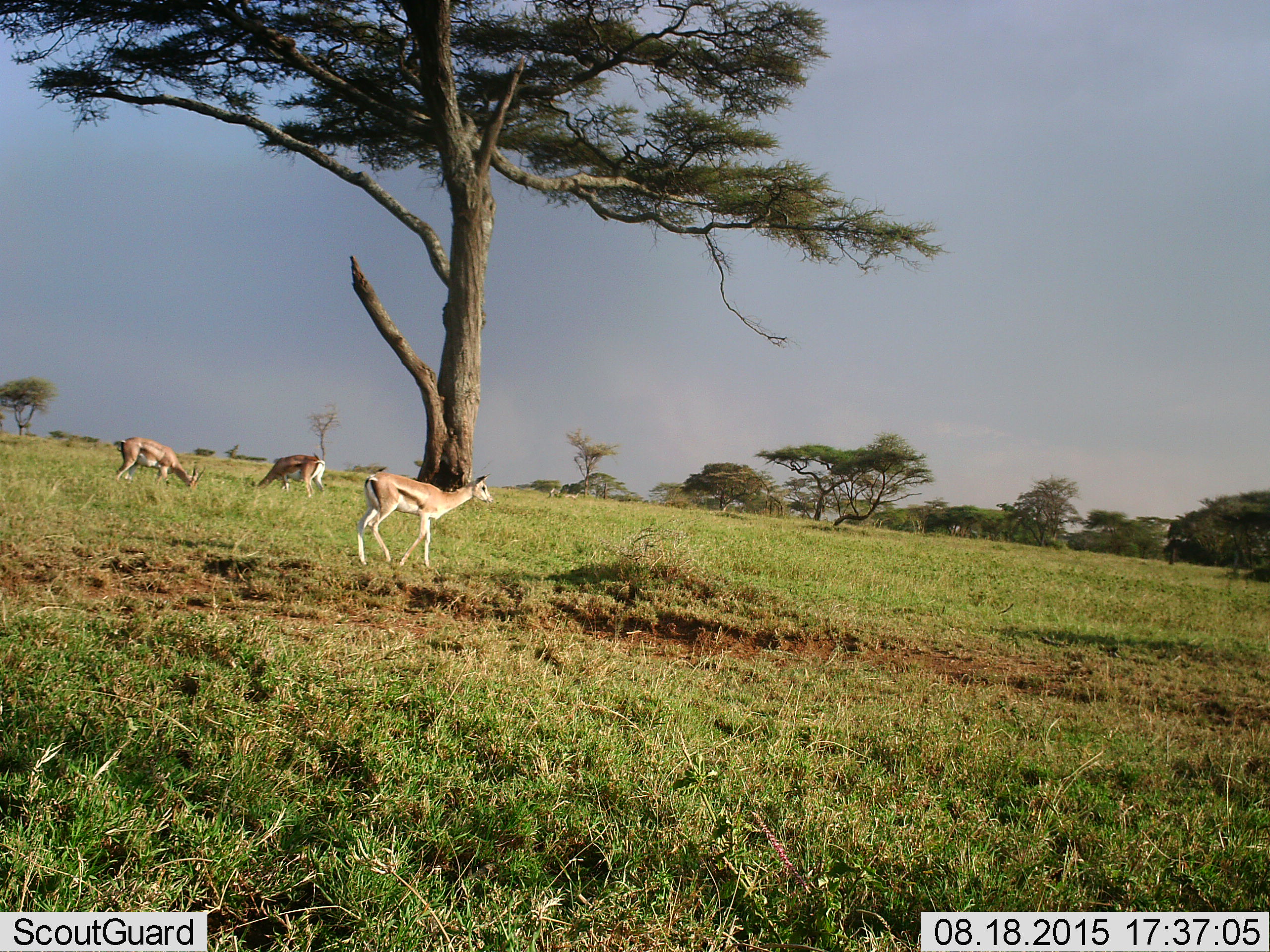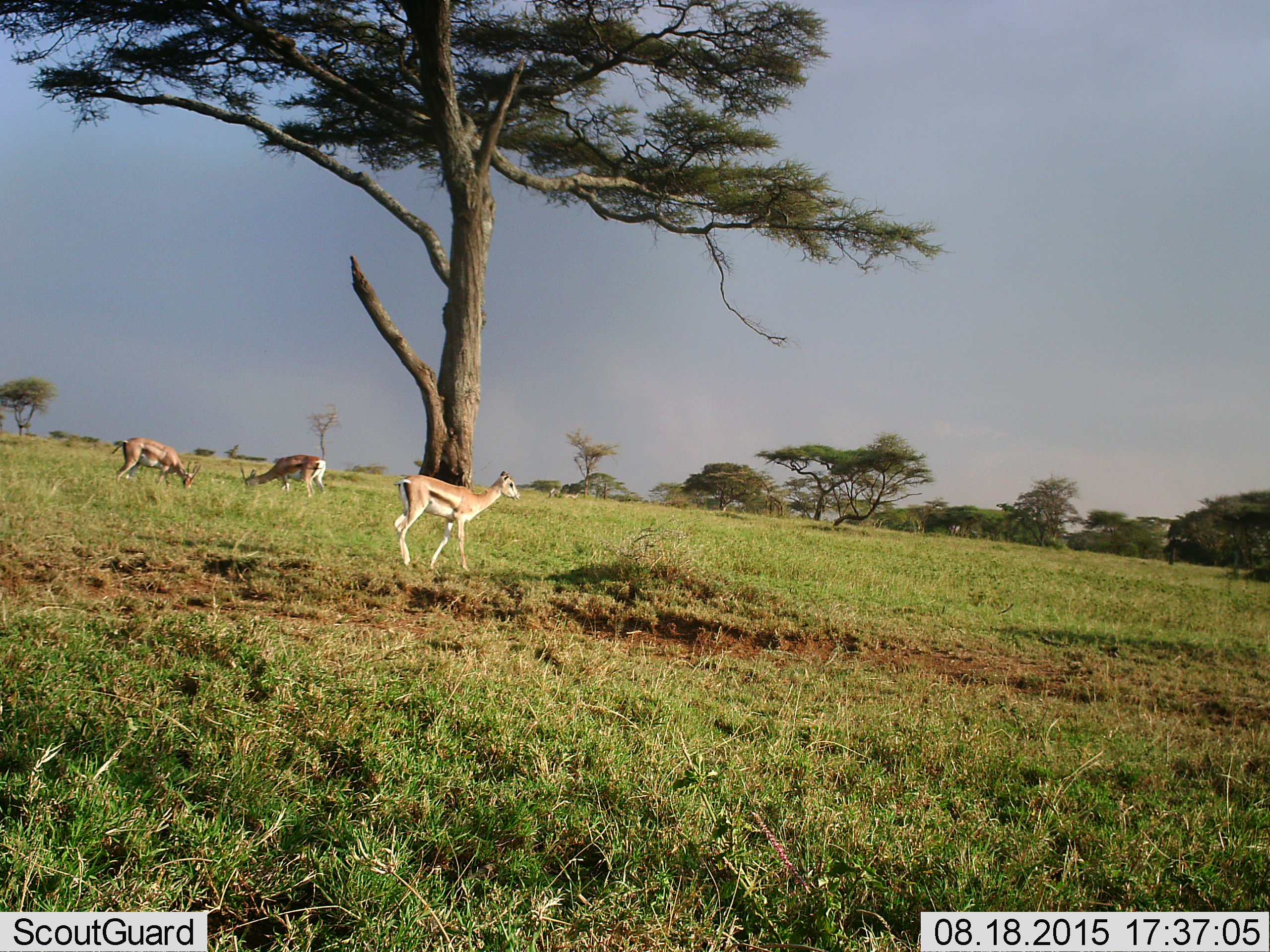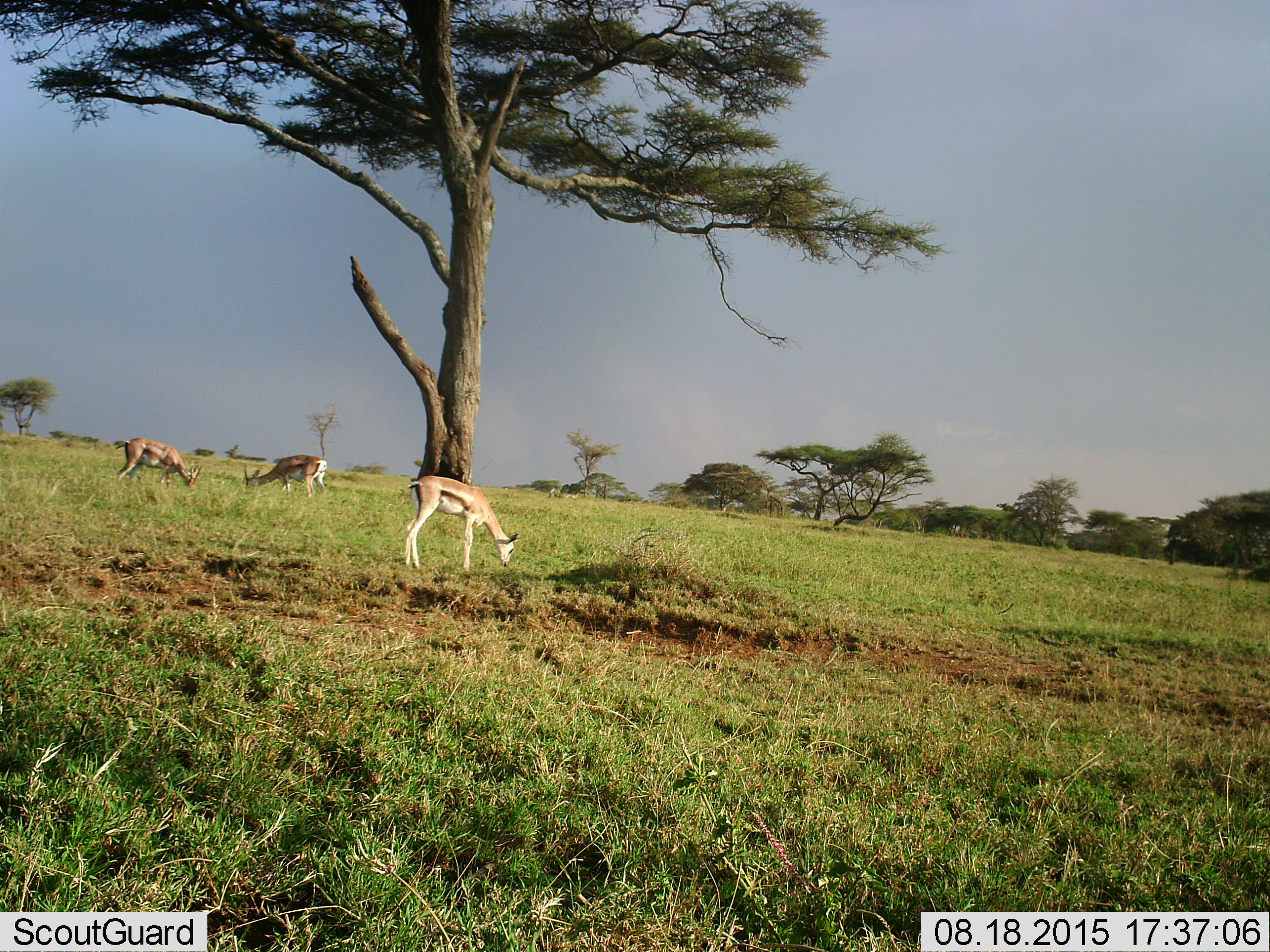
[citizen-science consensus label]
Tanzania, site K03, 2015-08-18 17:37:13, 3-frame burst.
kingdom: Animalia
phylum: Chordata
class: Mammalia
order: Artiodactyla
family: Bovidae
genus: Eudorcas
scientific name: Eudorcas thomsonii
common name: thomson's gazelle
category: gazellethomsons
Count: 3.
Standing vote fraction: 50%.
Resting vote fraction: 0%.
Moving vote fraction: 33%.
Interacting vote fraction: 0%.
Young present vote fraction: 17%.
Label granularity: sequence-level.